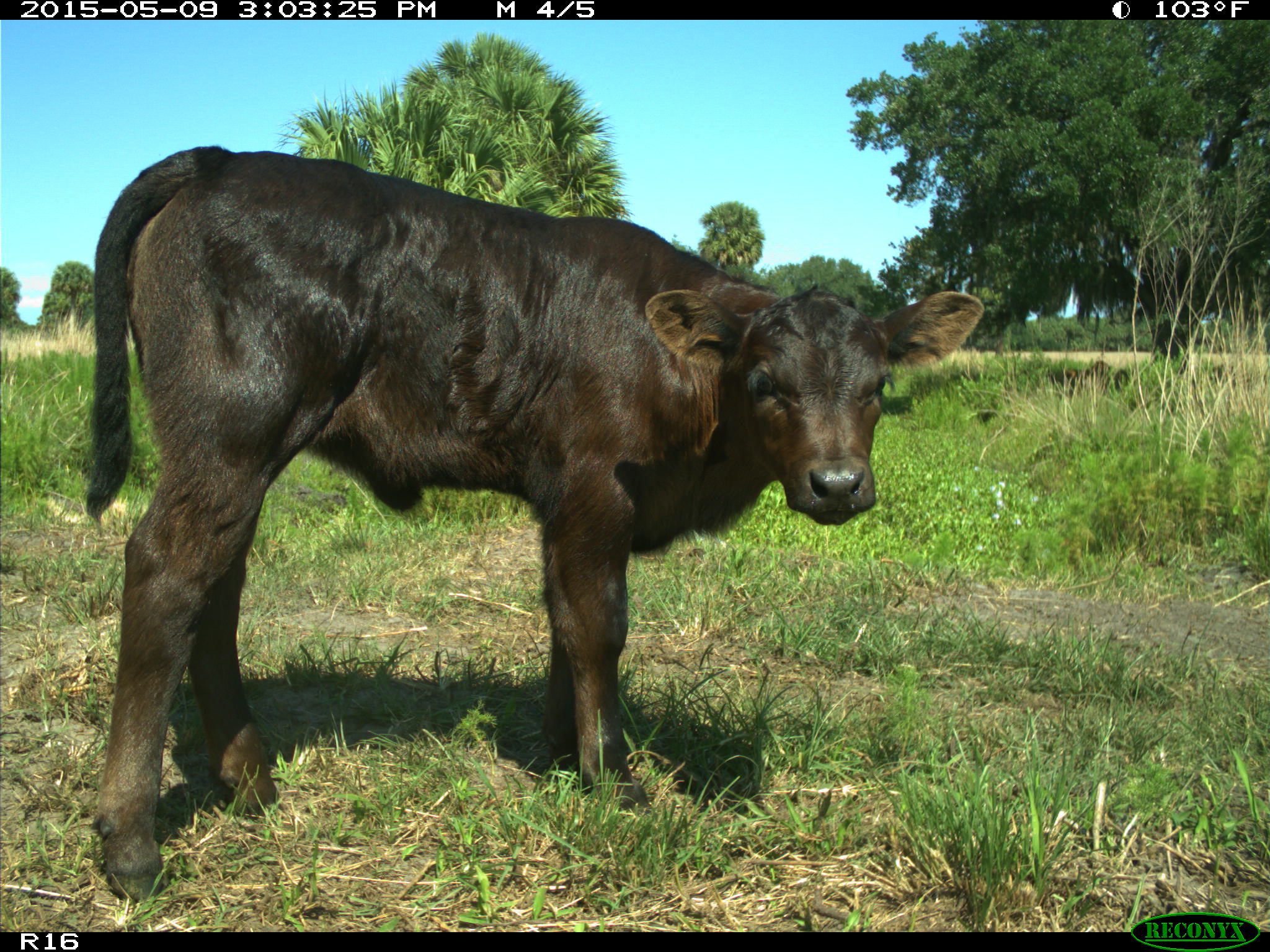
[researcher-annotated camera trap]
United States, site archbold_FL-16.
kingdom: Animalia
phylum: Chordata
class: Mammalia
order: Artiodactyla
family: Bovidae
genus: Bos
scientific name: Bos taurus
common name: domestic cow